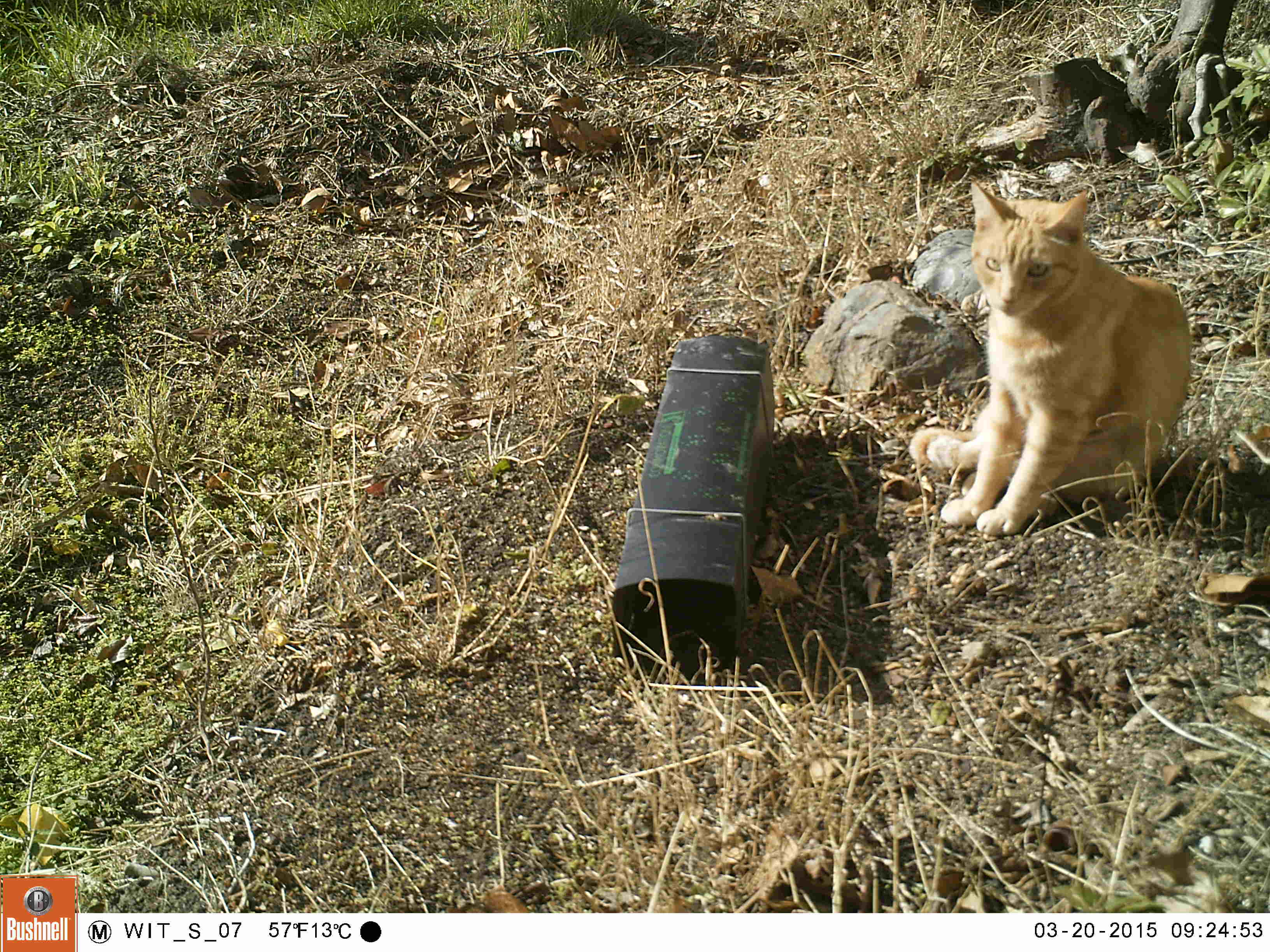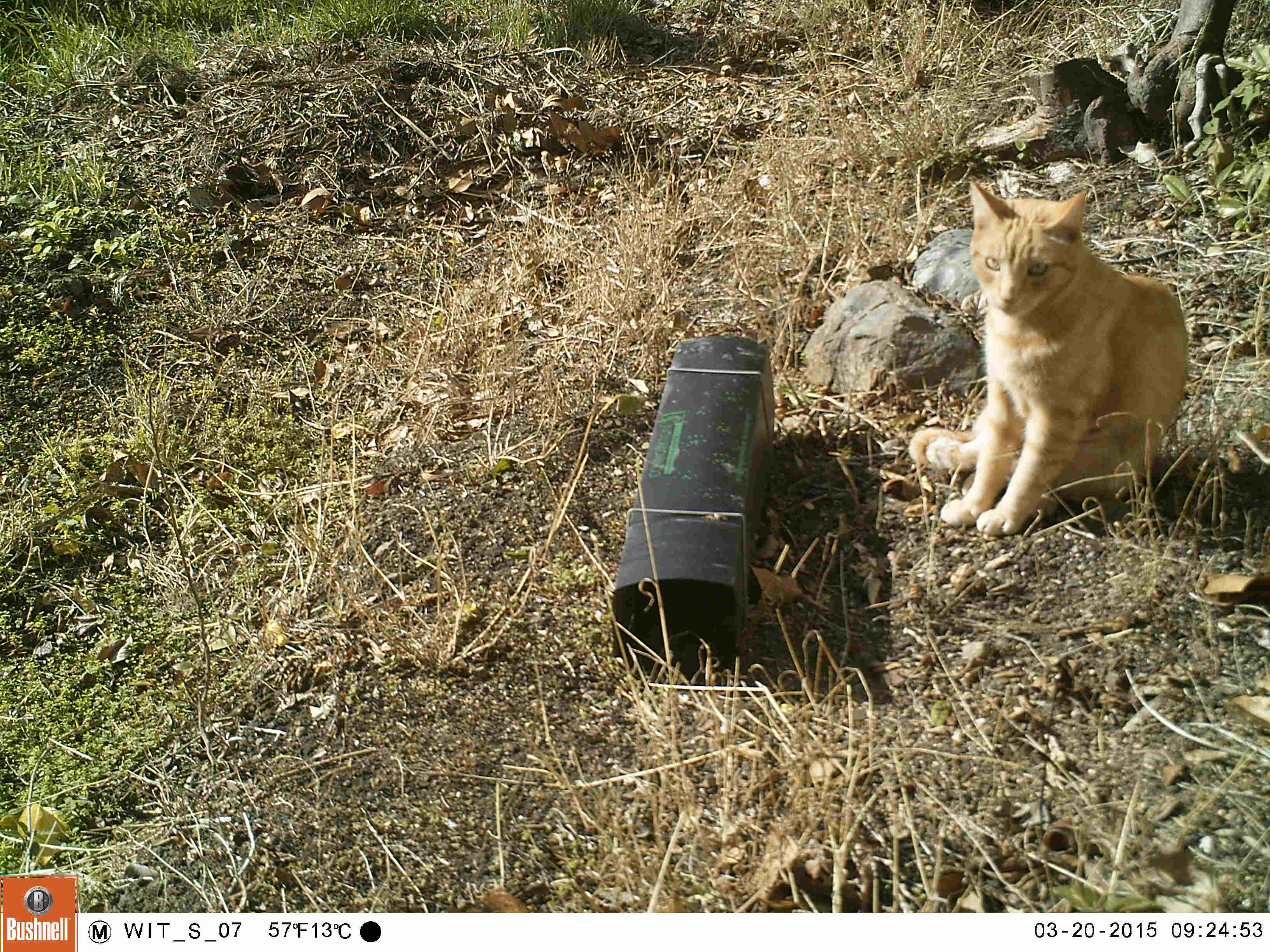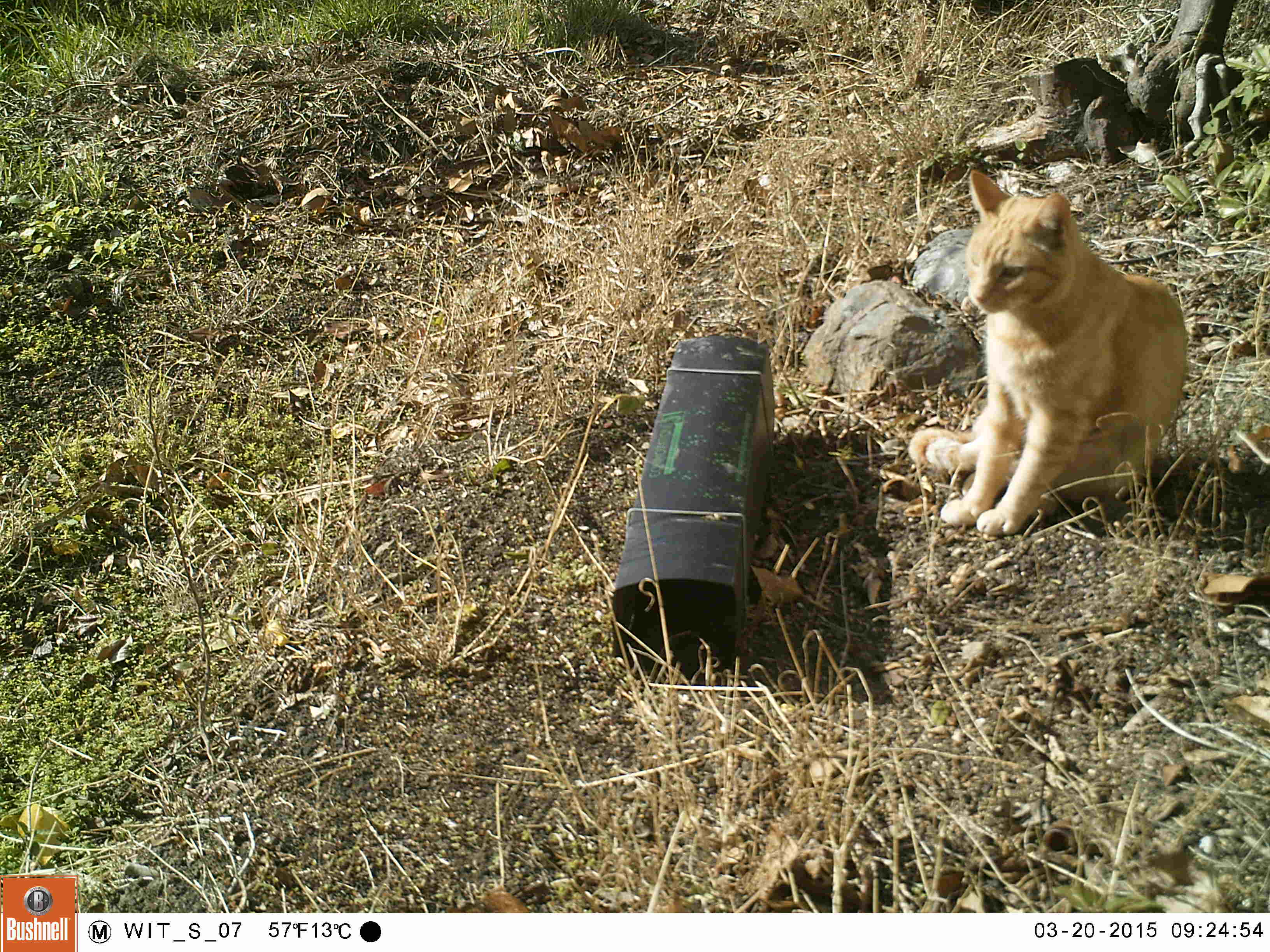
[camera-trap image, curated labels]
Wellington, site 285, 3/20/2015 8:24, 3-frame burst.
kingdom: Animalia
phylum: Chordata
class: Mammalia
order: Carnivora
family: Felidae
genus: Felis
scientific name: Felis catus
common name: cat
Cat (Felis catus).